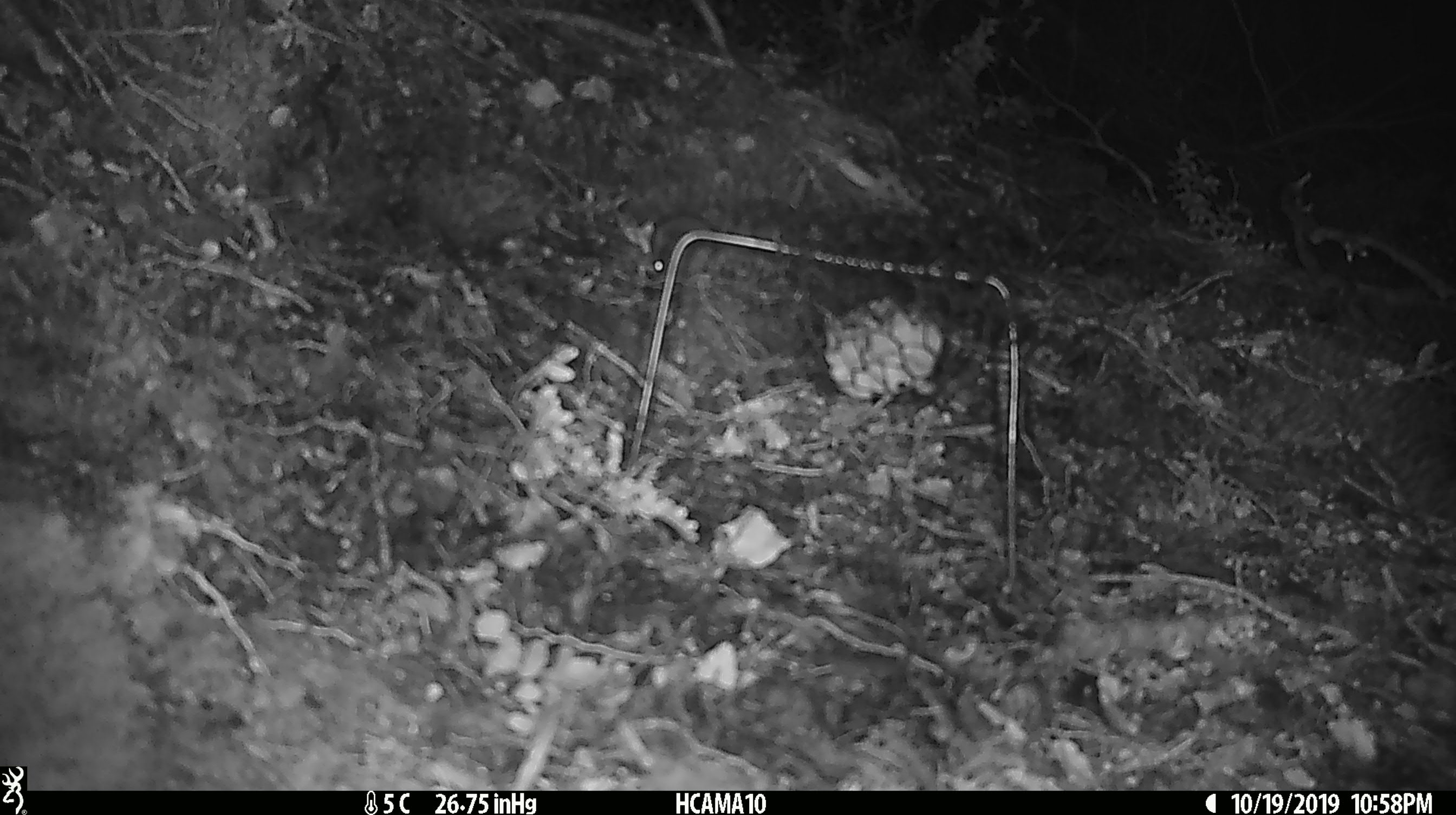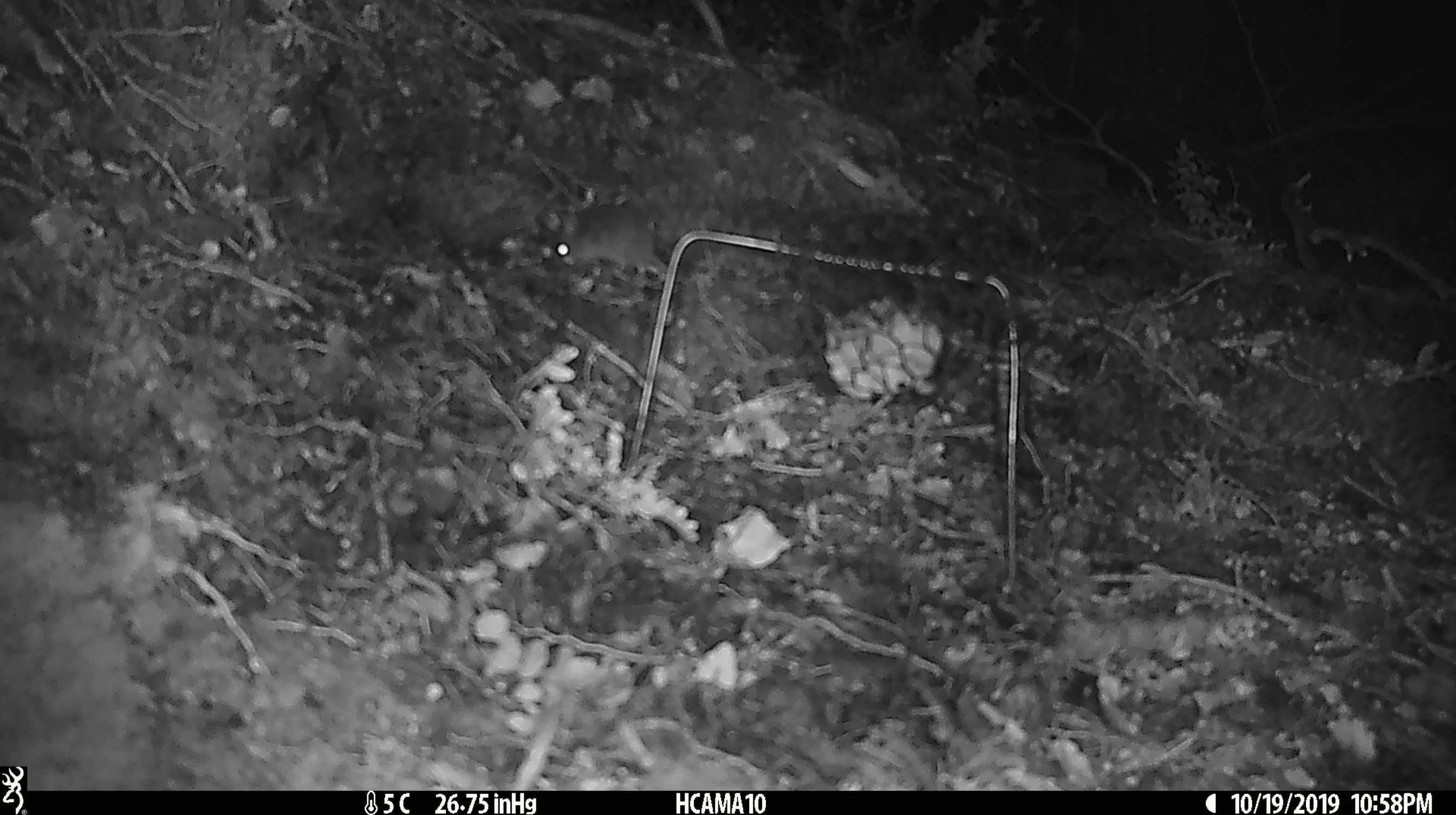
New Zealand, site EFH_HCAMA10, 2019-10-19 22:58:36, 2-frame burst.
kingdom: Animalia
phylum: Chordata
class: Mammalia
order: Rodentia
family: Muridae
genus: Mus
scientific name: Mus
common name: mouse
Mouse (Mus).